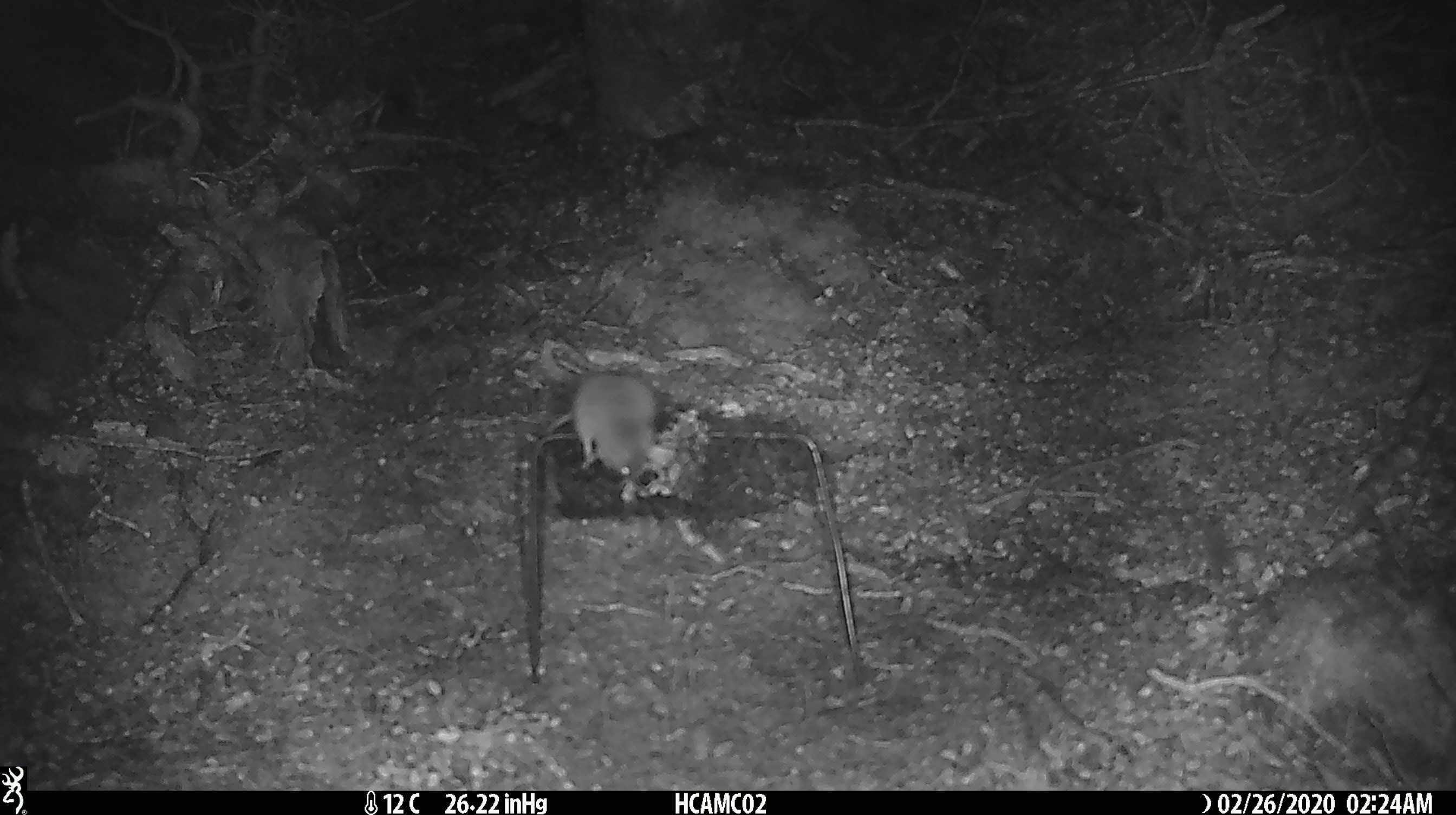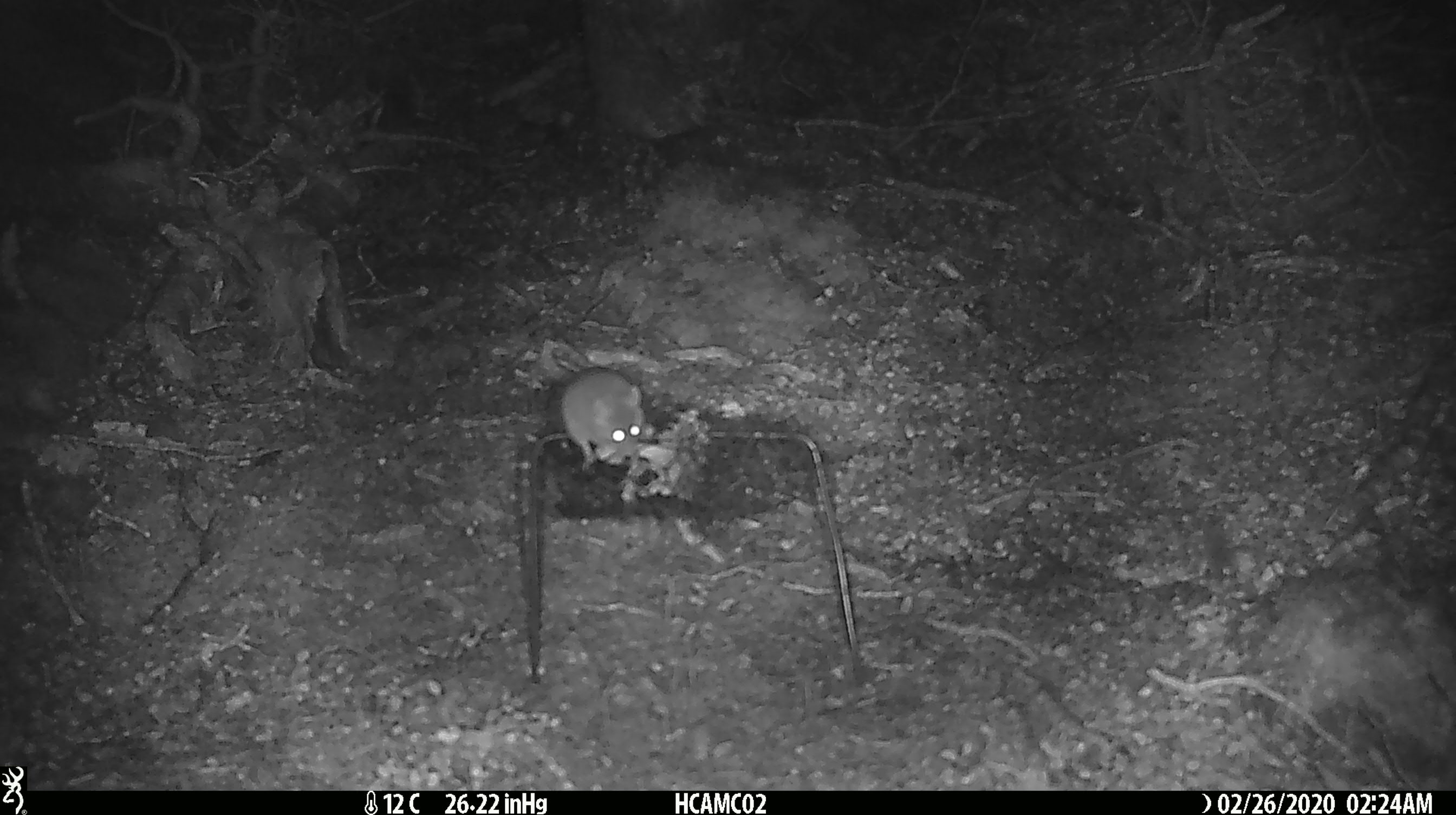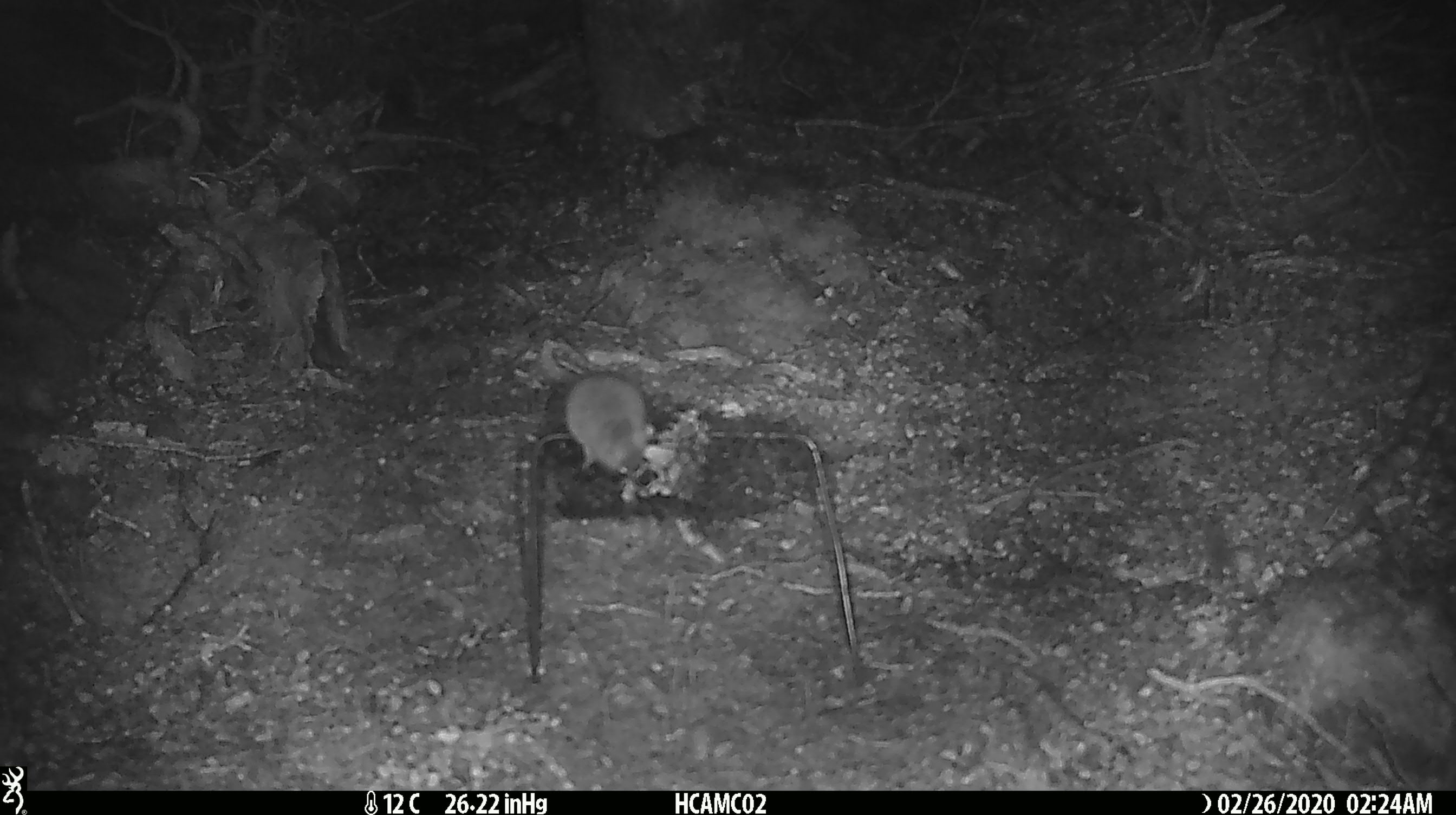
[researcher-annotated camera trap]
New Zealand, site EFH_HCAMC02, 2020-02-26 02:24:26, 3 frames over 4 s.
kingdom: Animalia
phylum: Chordata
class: Mammalia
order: Rodentia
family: Muridae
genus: Mus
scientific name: Mus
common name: mouse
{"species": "mouse (Mus)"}